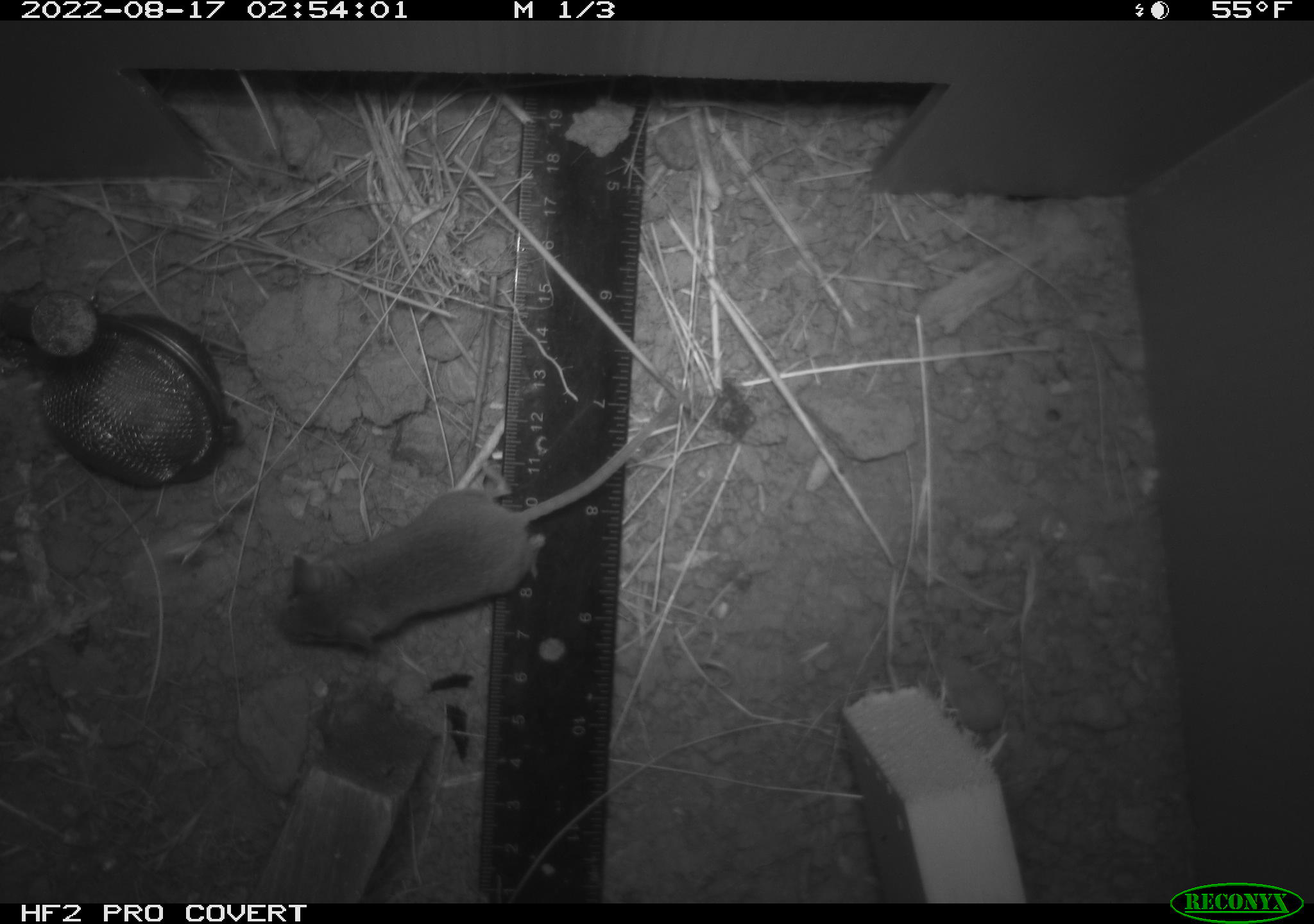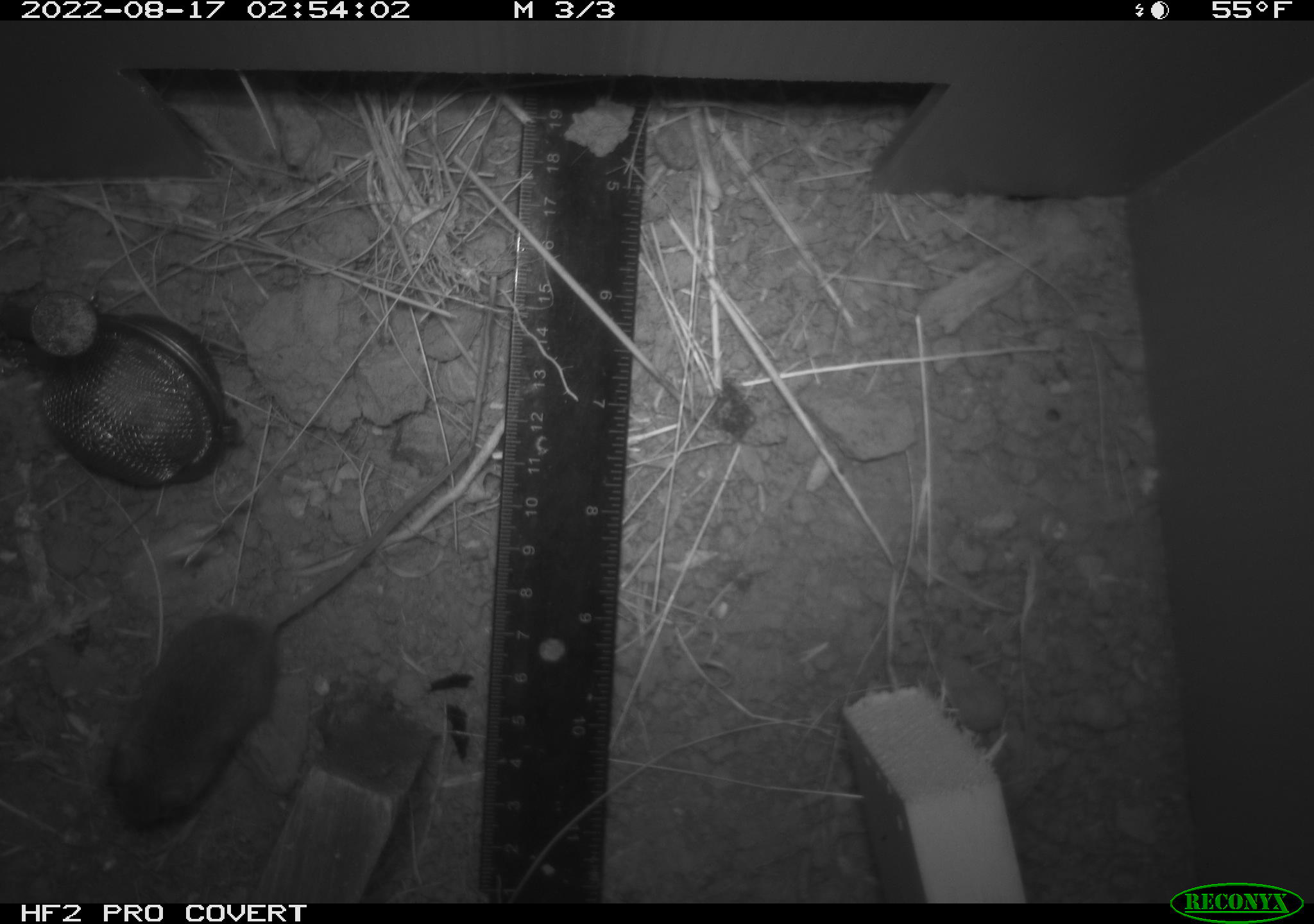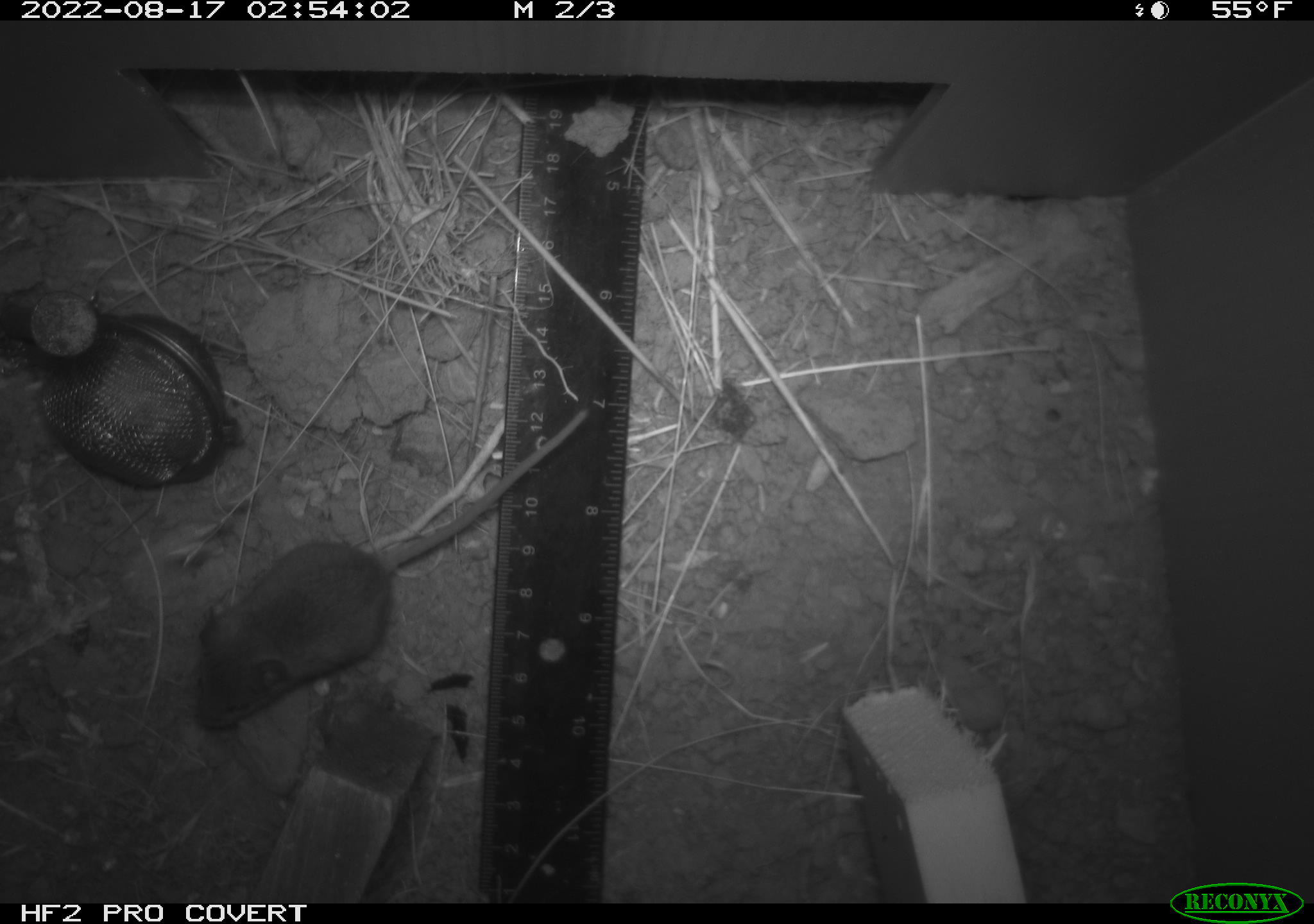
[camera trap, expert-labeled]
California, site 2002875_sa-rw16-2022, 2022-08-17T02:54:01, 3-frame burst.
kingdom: Animalia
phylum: Chordata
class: Mammalia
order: Rodentia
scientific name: Rodentia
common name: mouse species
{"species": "mouse species (Rodentia)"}